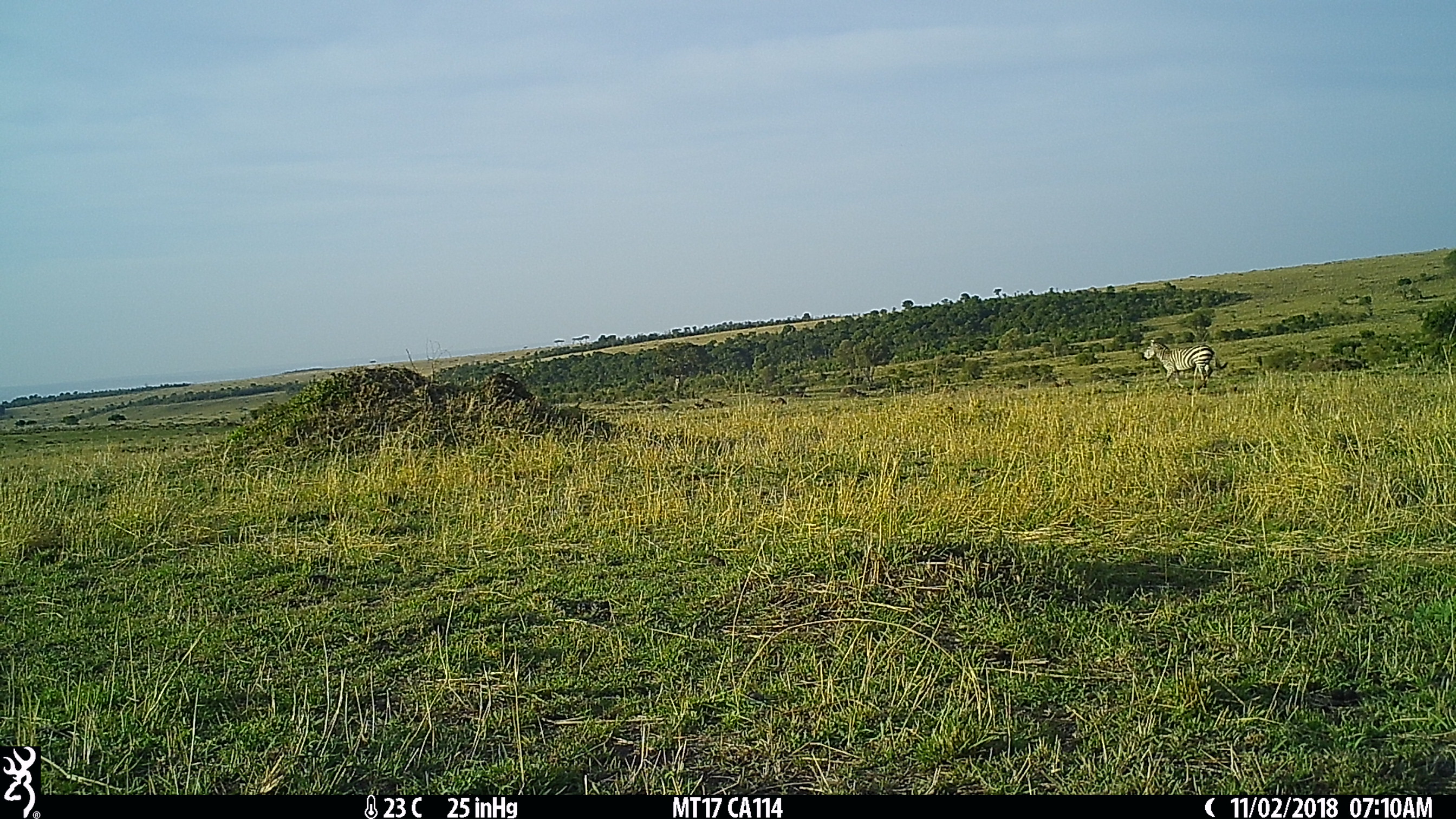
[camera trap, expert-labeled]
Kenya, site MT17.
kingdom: Animalia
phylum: Chordata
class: Mammalia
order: Perissodactyla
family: Equidae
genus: Equus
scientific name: Equus quagga burchellii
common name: burchell's zebra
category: zebra